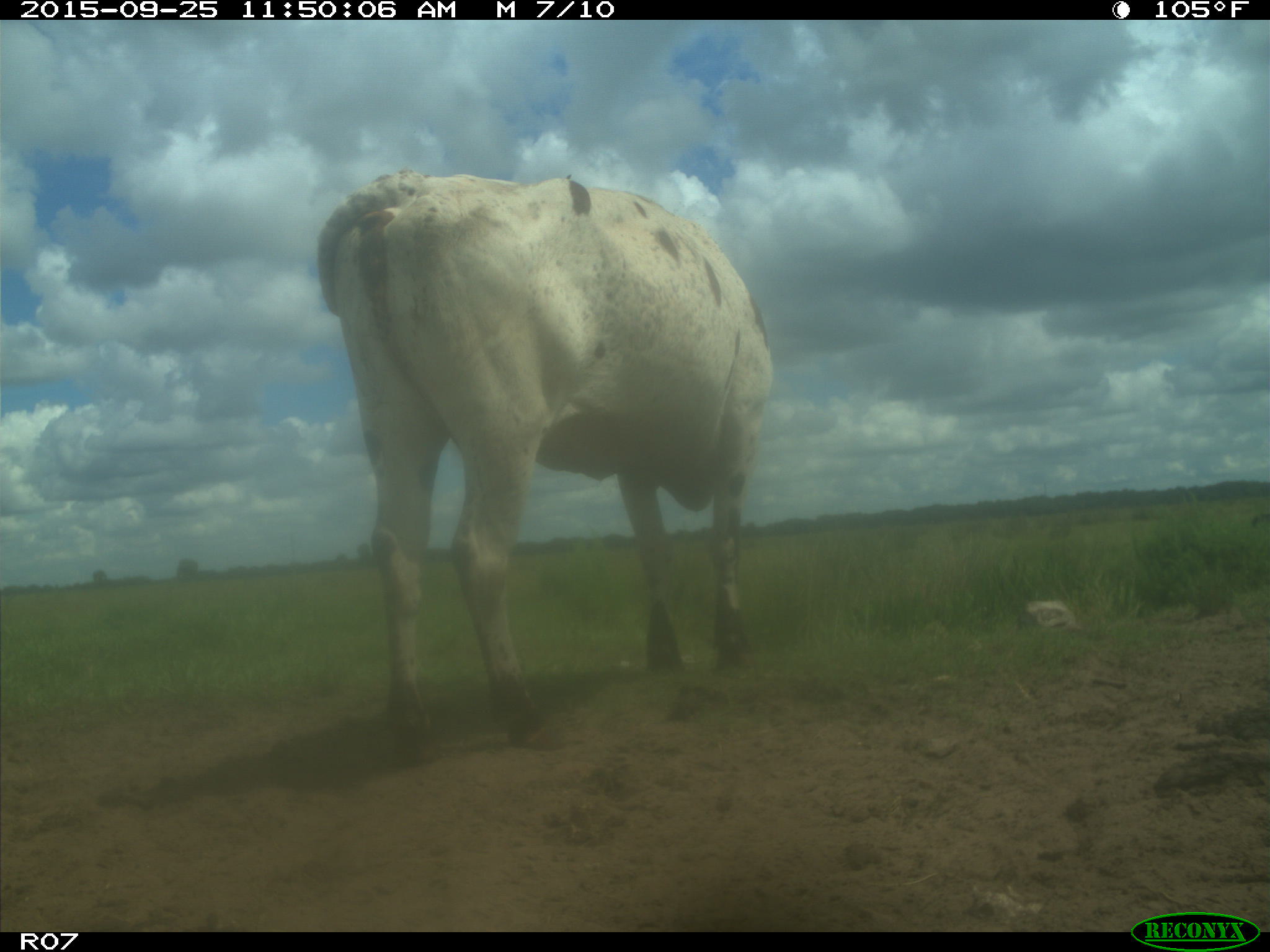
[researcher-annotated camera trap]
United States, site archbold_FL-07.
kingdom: Animalia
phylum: Chordata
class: Mammalia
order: Artiodactyla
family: Bovidae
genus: Bos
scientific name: Bos taurus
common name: domestic cow